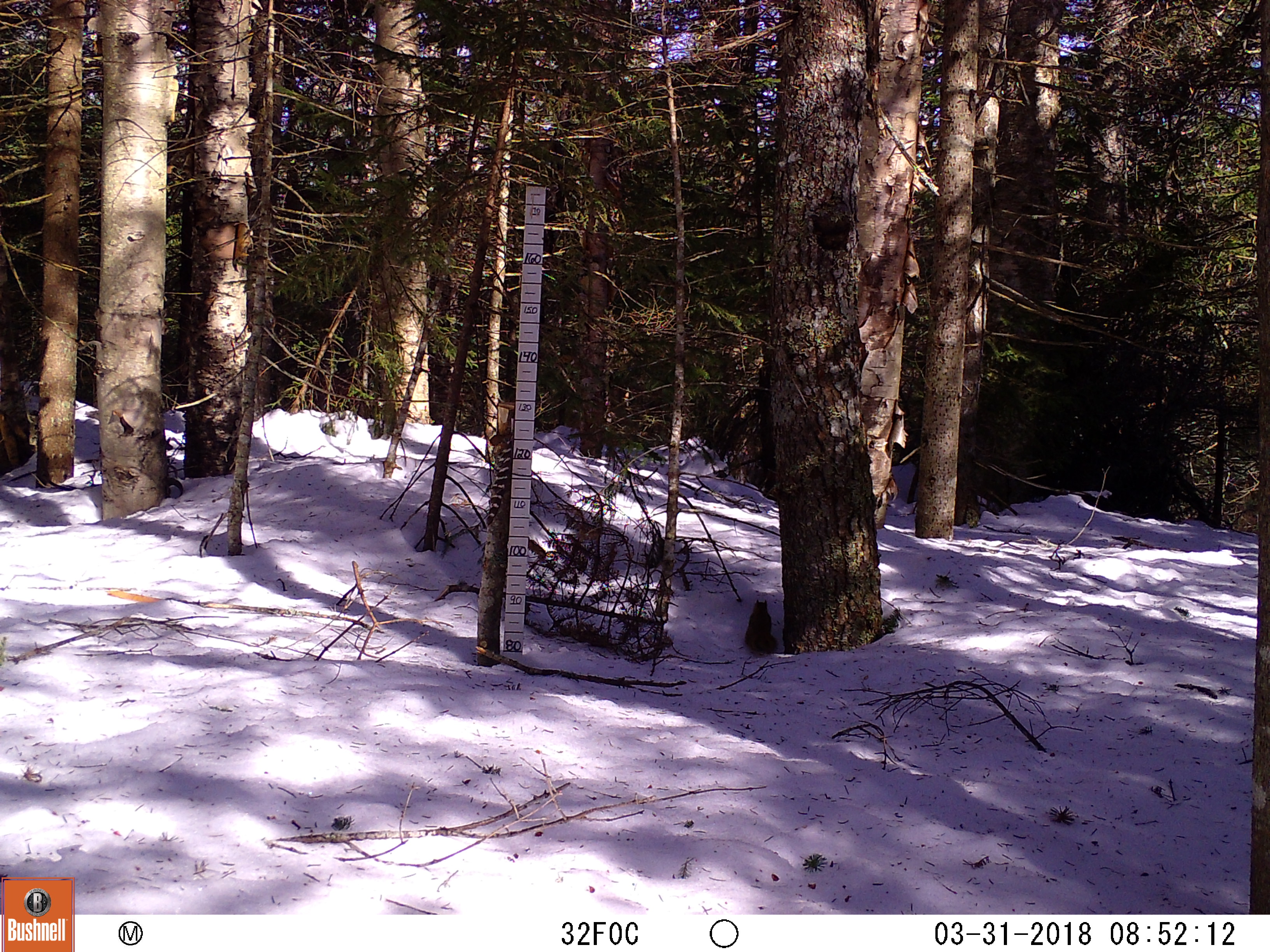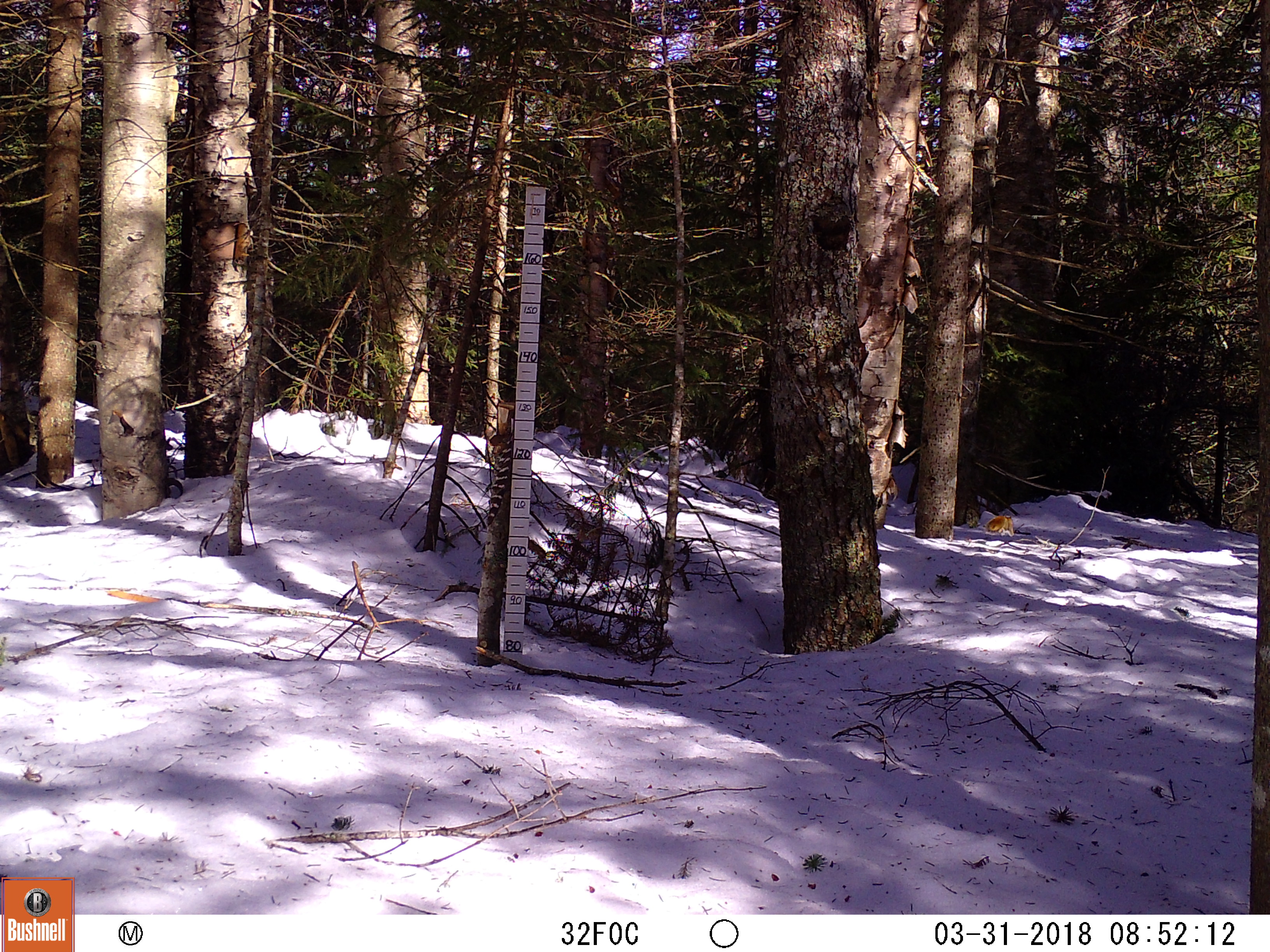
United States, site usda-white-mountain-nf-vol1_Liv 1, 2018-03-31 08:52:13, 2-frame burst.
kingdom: Animalia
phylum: Chordata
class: Mammalia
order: Rodentia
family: Sciuridae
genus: Tamiasciurus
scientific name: Tamiasciurus hudsonicus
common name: red squirrel